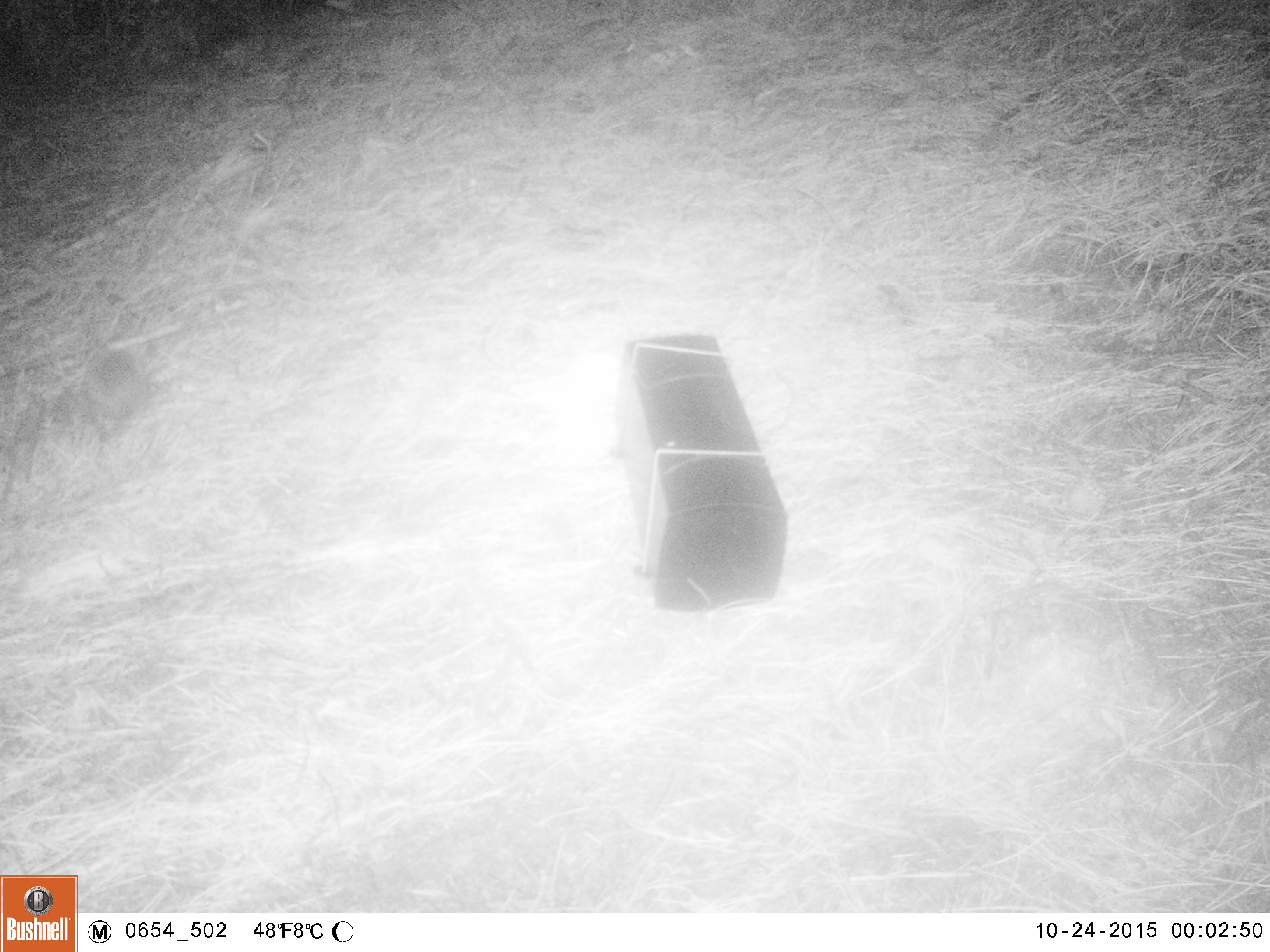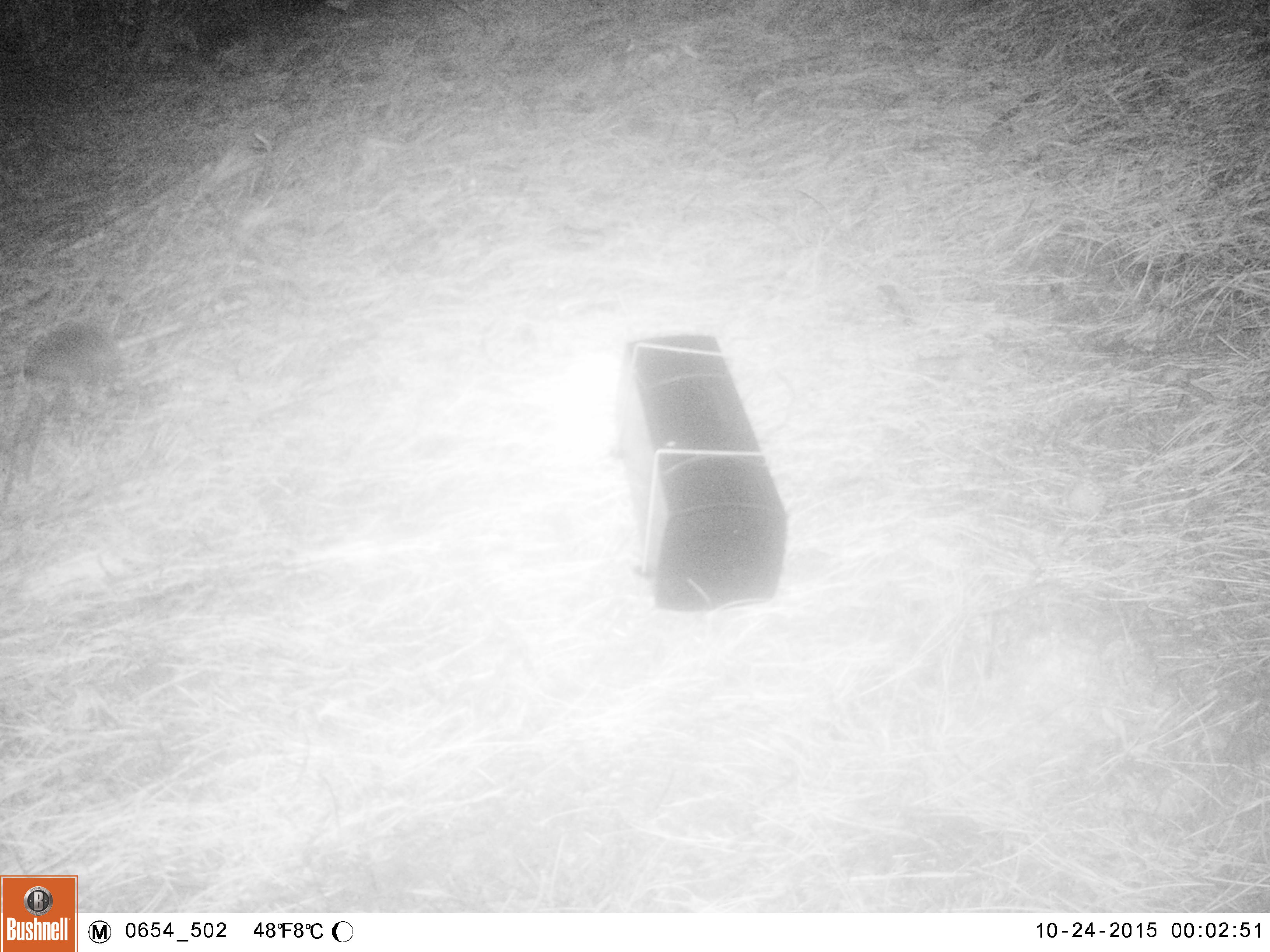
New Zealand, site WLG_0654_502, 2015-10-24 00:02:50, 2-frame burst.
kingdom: Animalia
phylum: Chordata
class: Mammalia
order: Eulipotyphla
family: Erinaceidae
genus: Erinaceus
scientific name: Erinaceus europaeus europaeus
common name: european hedgehog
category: hedgehog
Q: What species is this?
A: Hedgehog (european hedgehog) (Erinaceus europaeus europaeus).